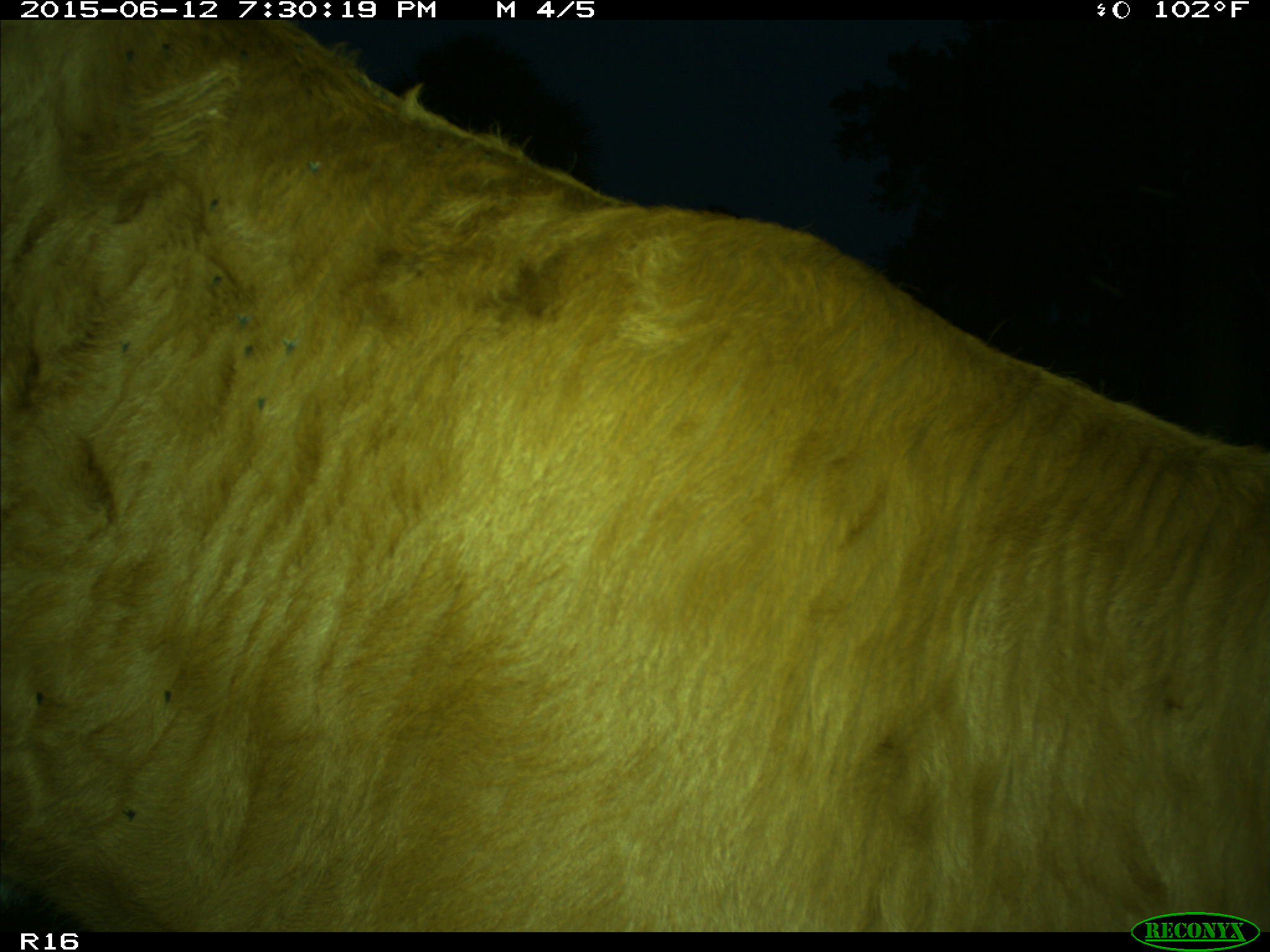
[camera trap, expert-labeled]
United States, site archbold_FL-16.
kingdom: Animalia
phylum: Chordata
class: Mammalia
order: Artiodactyla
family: Bovidae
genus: Bos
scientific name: Bos taurus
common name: domestic cow